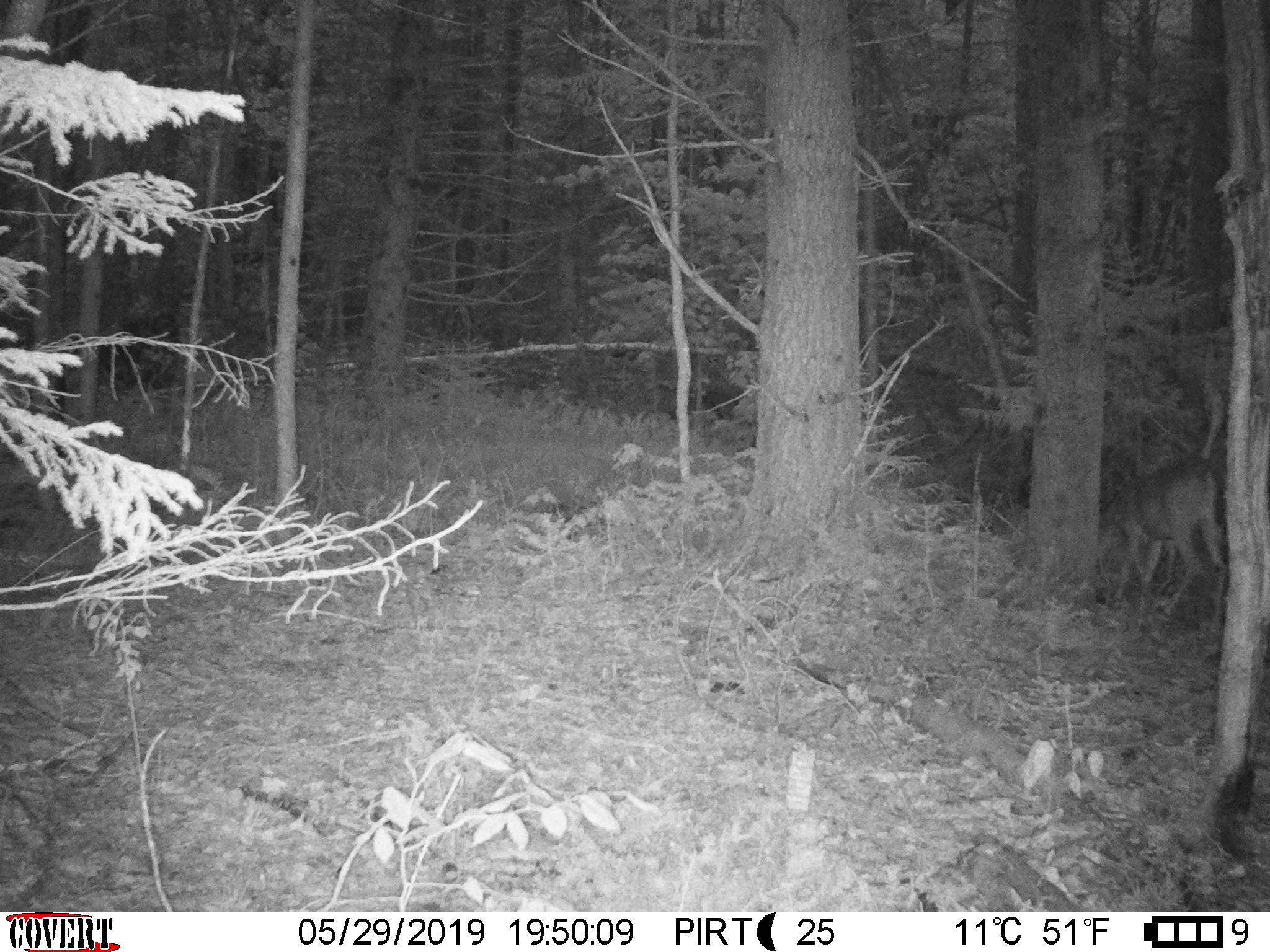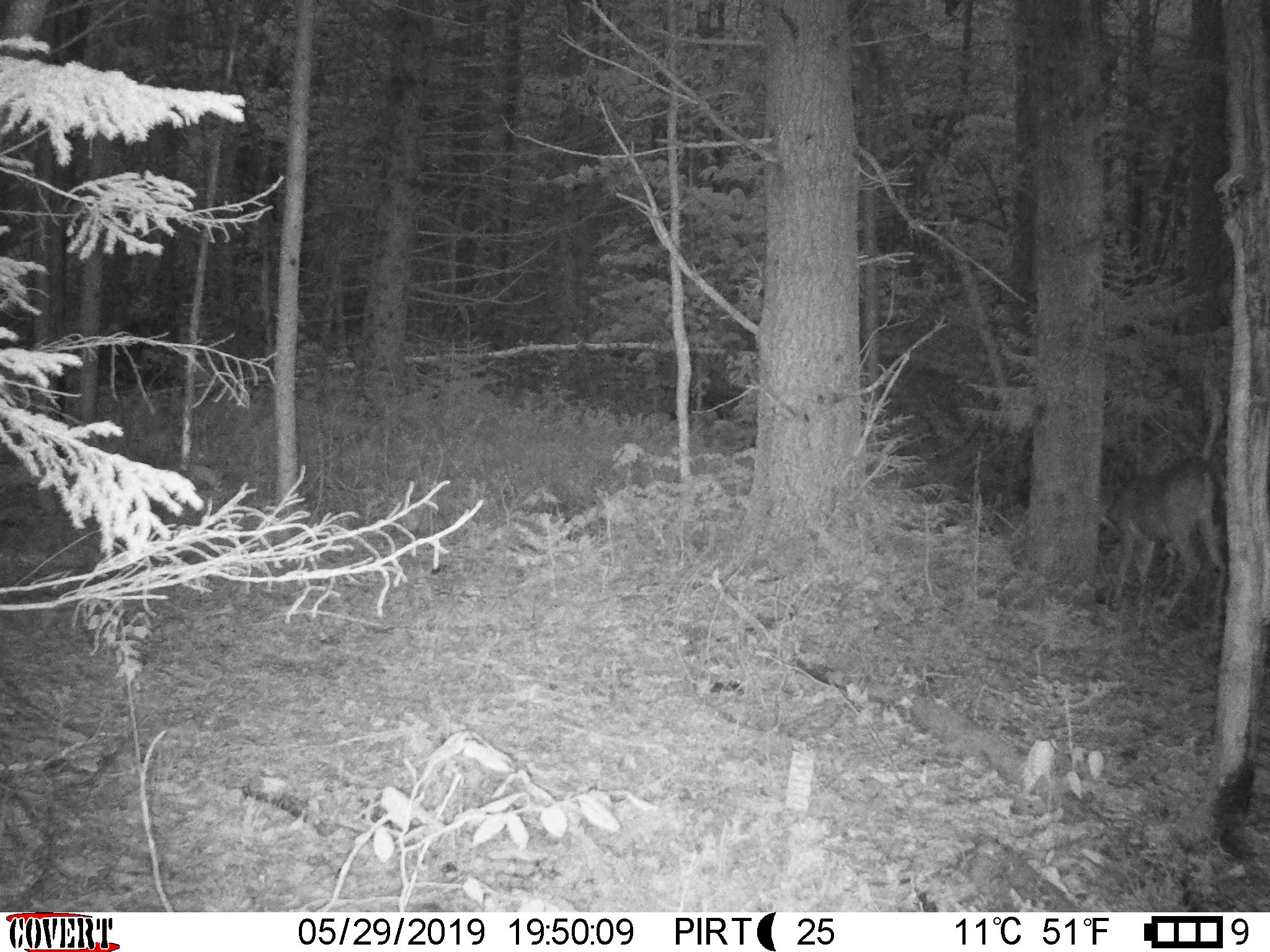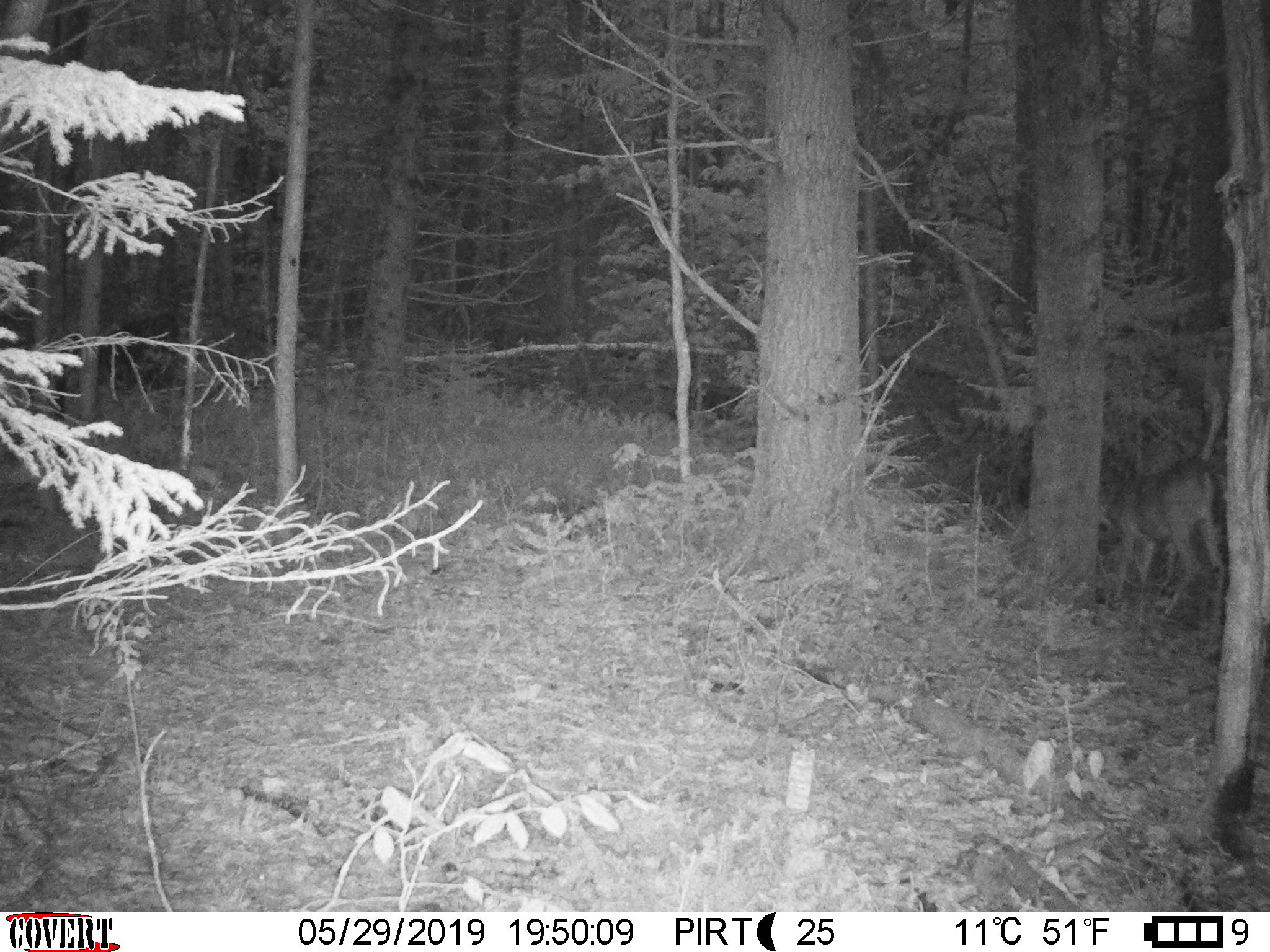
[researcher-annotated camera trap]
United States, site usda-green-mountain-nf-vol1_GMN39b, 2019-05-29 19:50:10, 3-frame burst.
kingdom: Animalia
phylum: Chordata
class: Mammalia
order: Artiodactyla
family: Cervidae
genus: Odocoileus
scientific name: Odocoileus virginianus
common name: white-tailed deer